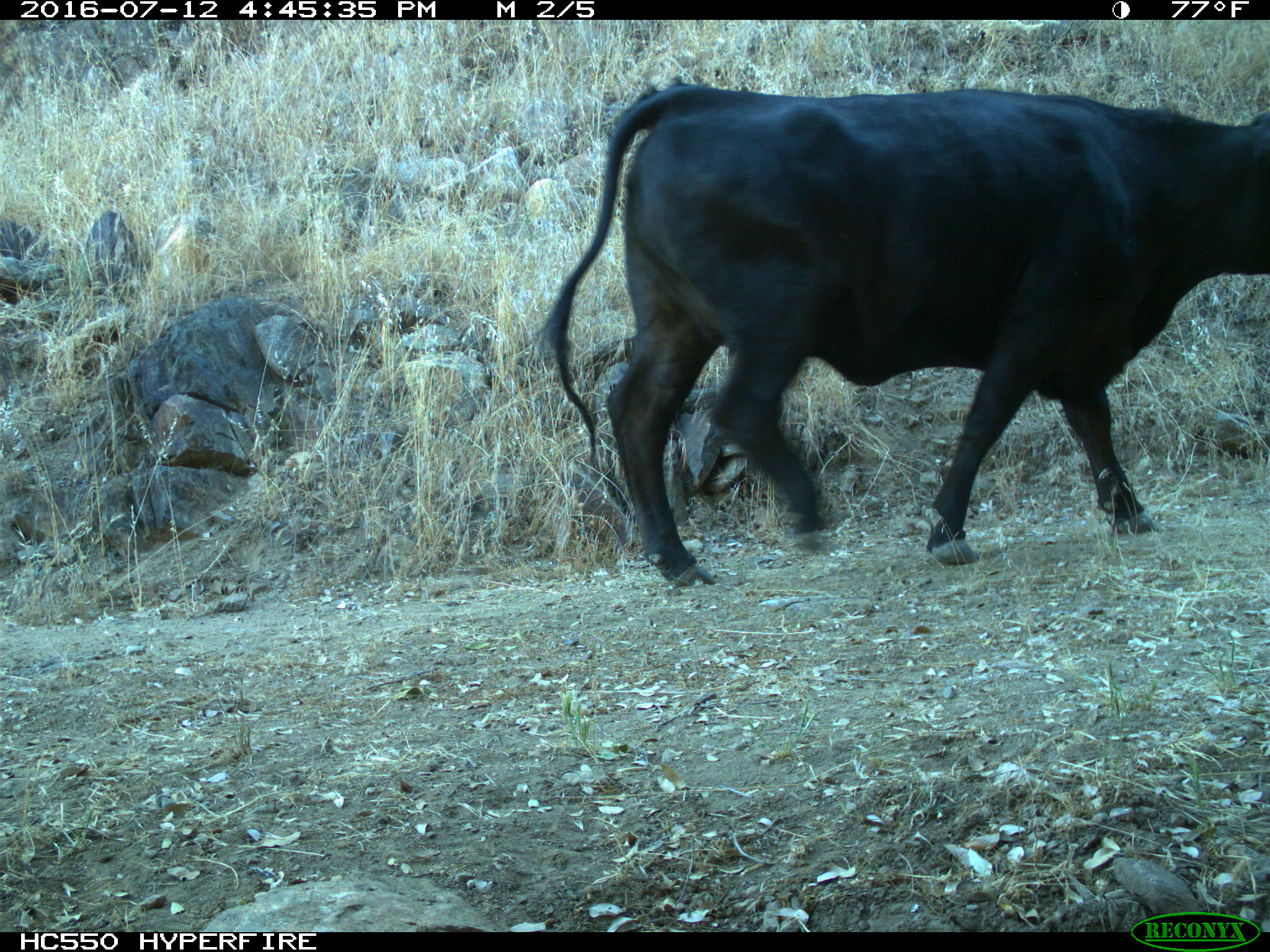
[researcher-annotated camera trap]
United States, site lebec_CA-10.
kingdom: Animalia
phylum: Chordata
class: Mammalia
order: Artiodactyla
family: Bovidae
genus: Bos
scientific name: Bos taurus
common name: domestic cow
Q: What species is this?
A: Bos taurus (domestic cow).